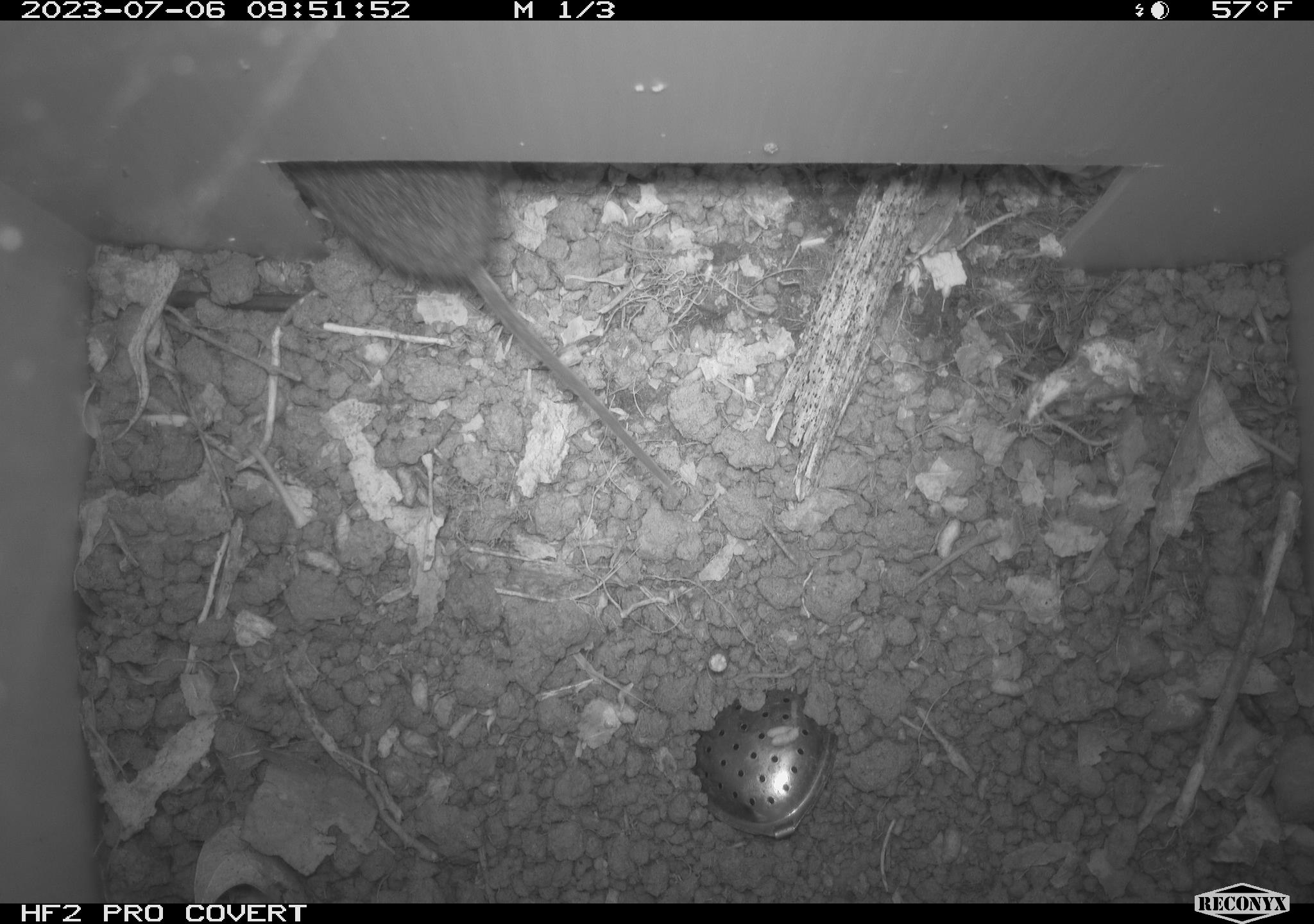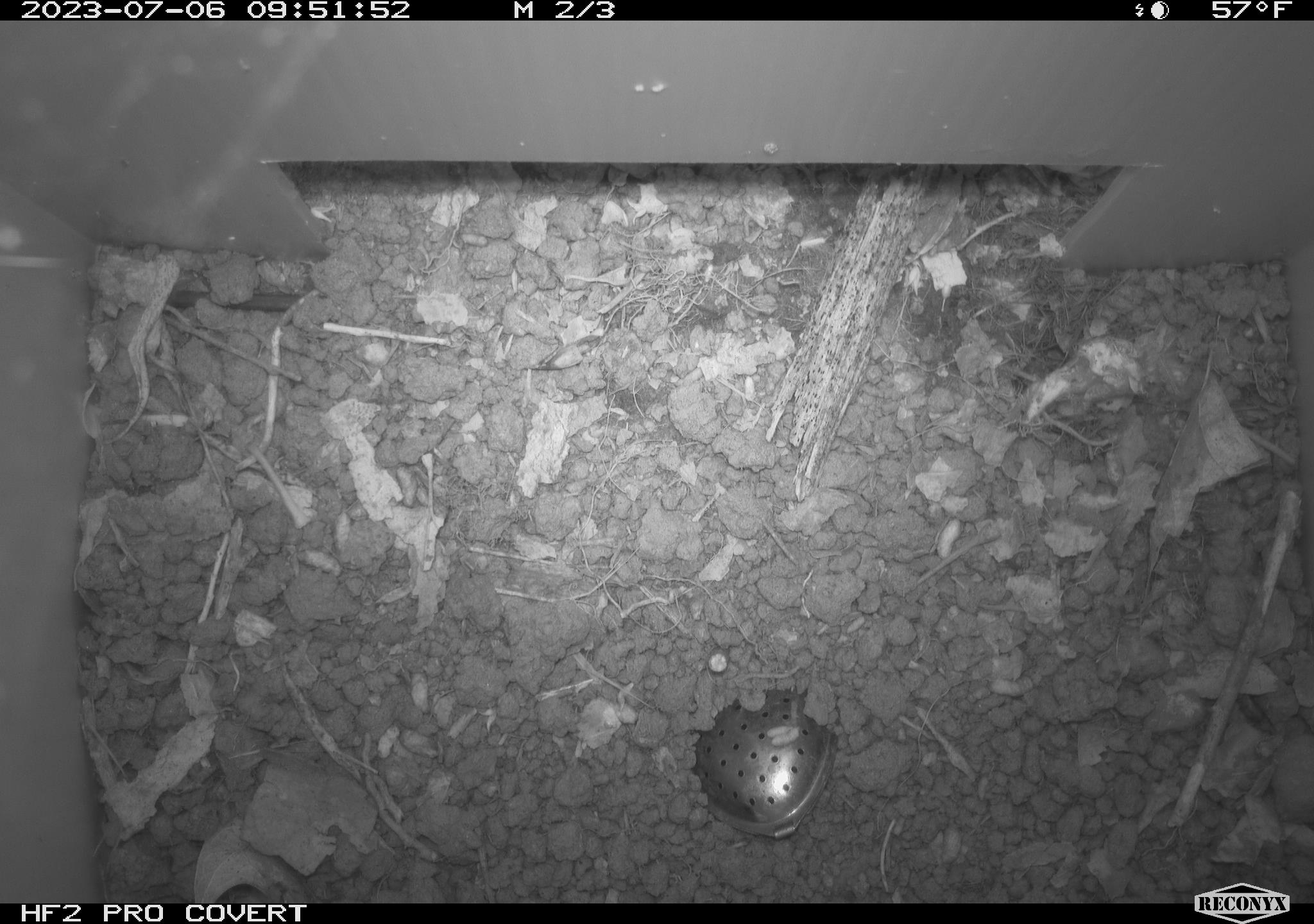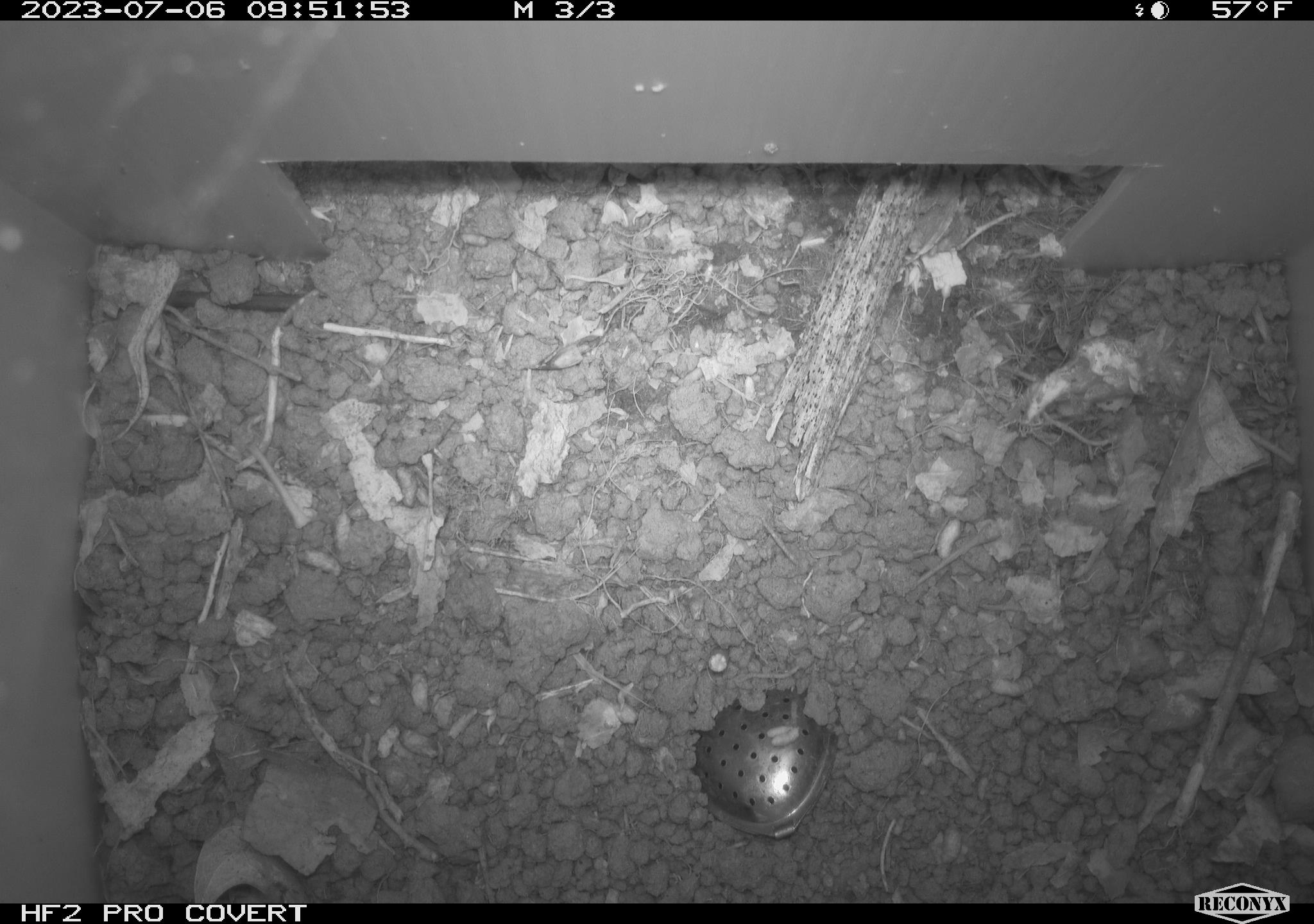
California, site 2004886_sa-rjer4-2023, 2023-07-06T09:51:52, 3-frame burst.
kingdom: Animalia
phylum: Chordata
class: Mammalia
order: Rodentia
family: Cricetidae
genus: Microtus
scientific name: Microtus californicus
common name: california vole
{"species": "california vole (Microtus californicus)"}